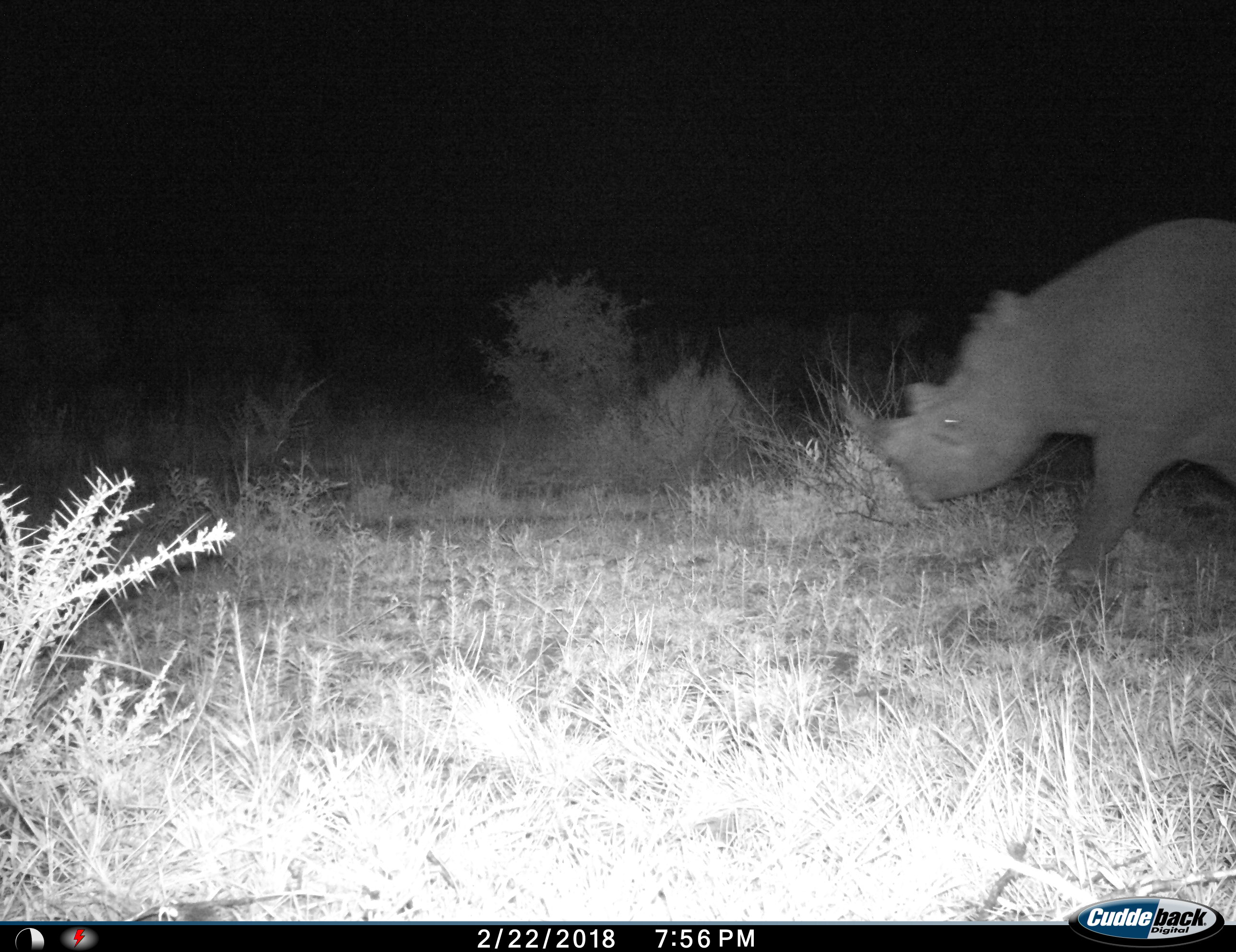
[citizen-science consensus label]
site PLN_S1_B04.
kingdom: Animalia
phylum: Chordata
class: Mammalia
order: Perissodactyla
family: Rhinocerotidae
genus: Diceros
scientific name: Diceros bicornis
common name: black rhinoceros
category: rhinocerosblack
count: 1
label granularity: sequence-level